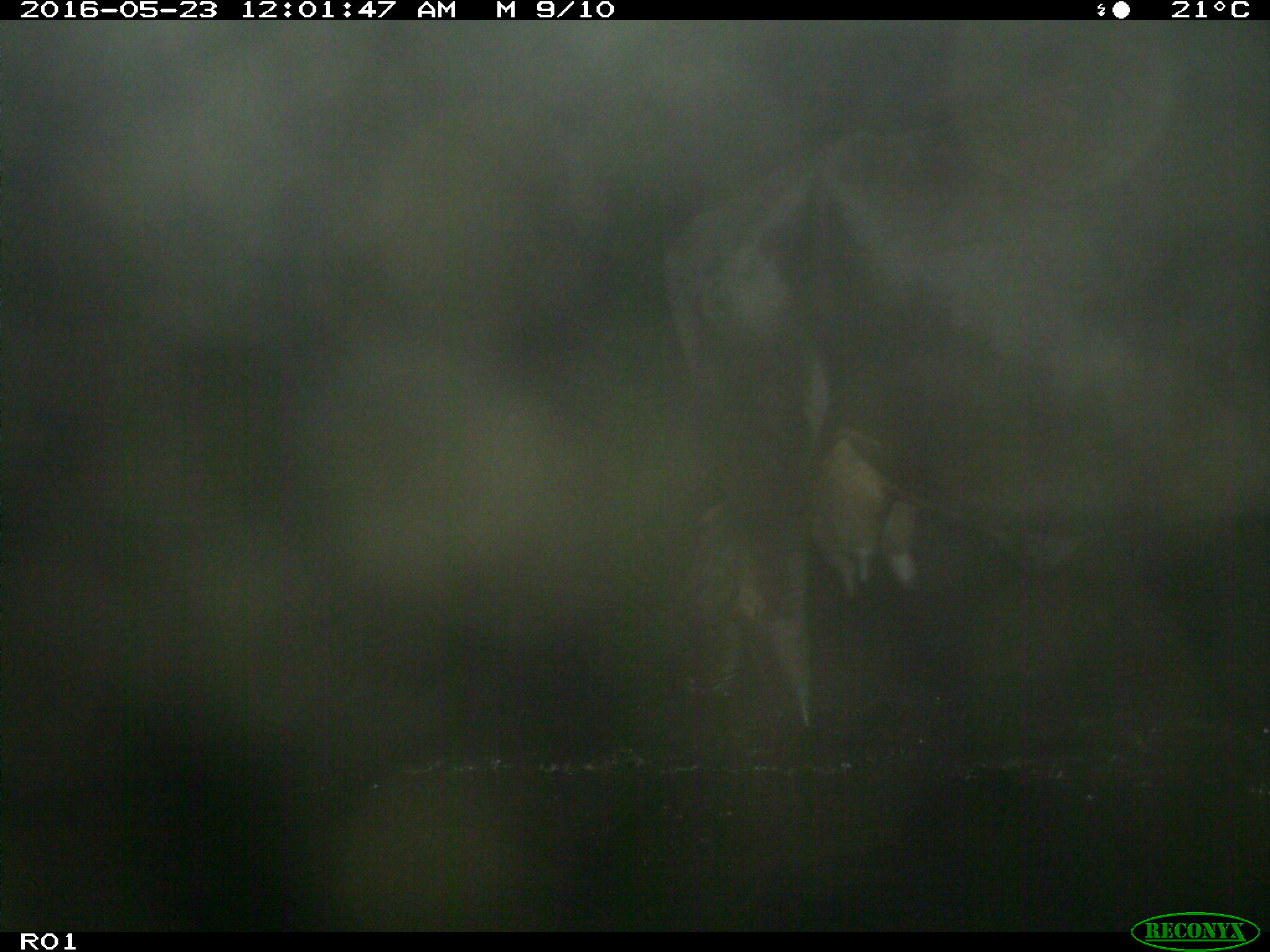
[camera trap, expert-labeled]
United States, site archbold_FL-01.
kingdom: Animalia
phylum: Chordata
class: Mammalia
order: Artiodactyla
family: Bovidae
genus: Bos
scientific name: Bos taurus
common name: domestic cow